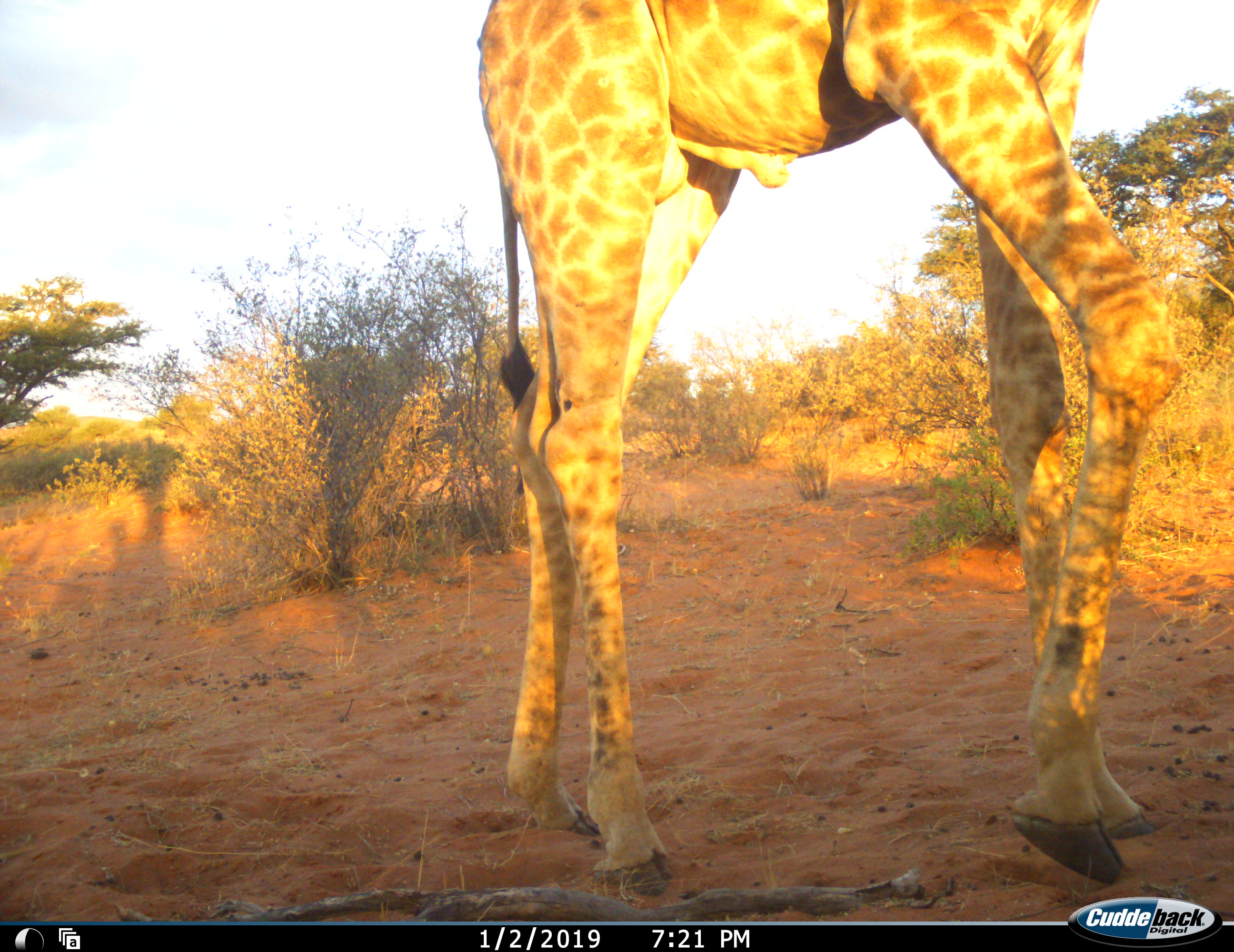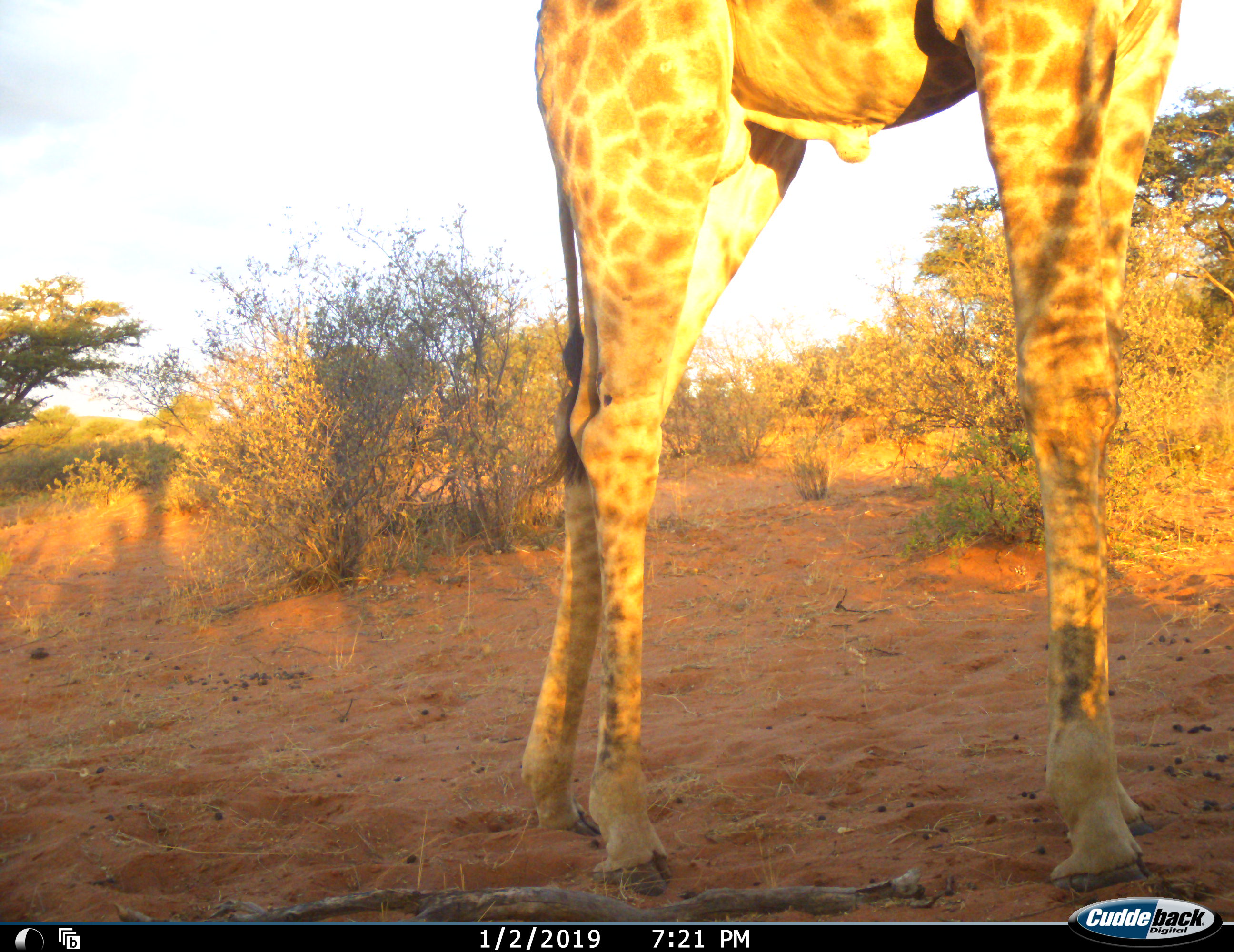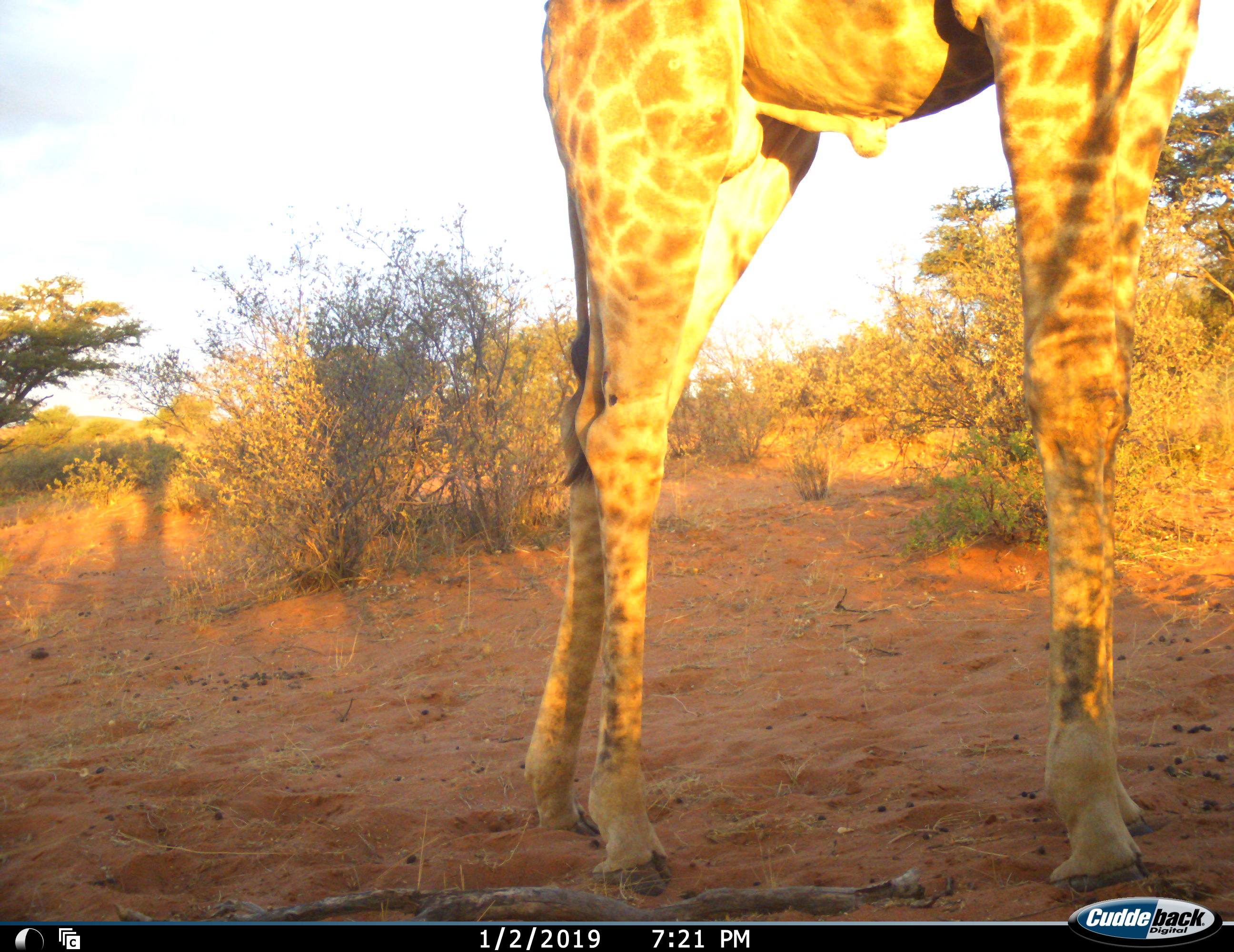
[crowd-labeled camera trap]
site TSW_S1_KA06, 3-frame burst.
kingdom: Animalia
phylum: Chordata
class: Mammalia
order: Artiodactyla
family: Giraffidae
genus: Giraffa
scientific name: Giraffa camelopardalis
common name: giraffe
Giraffe (Giraffa camelopardalis), count 1. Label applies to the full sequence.